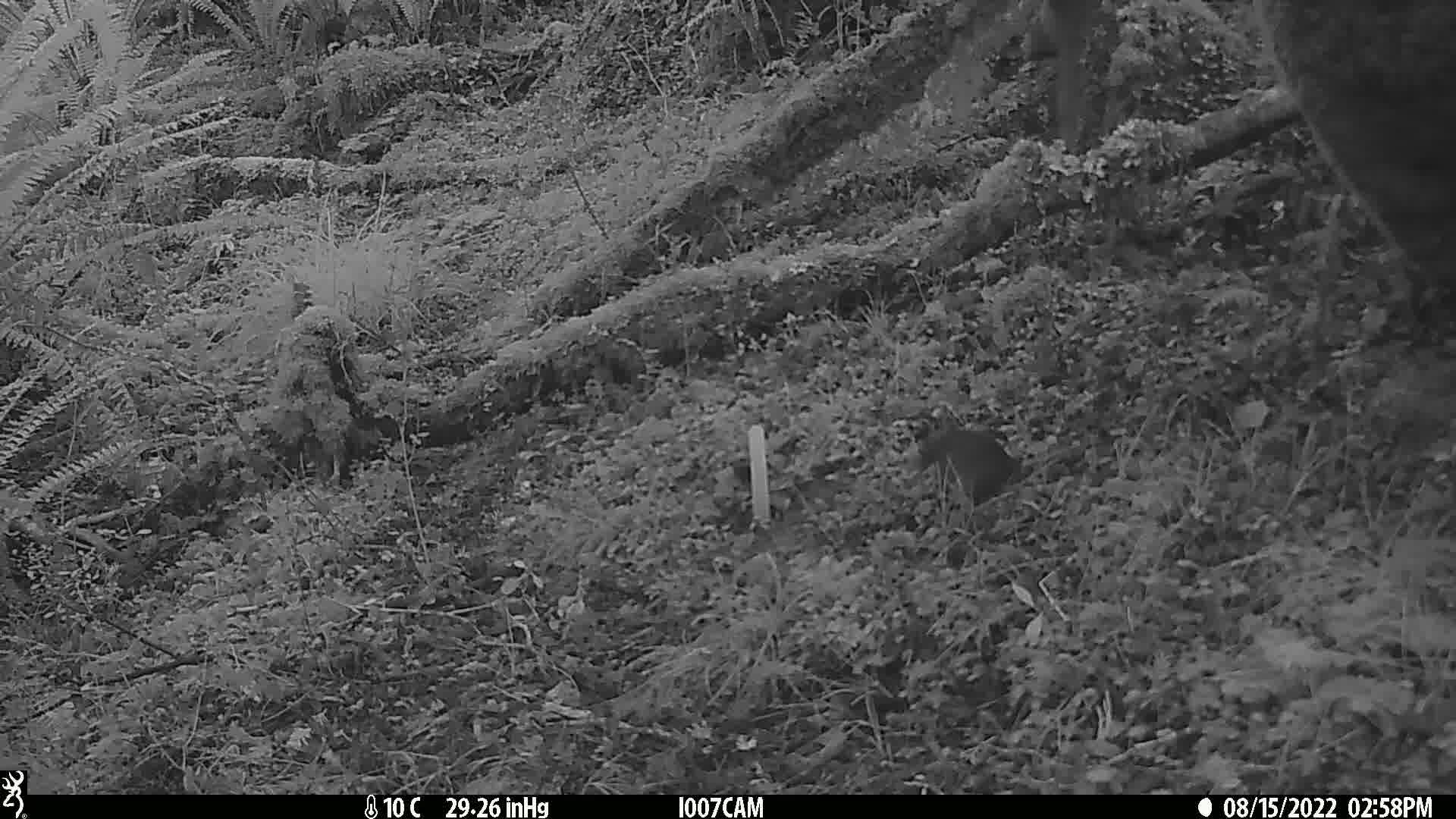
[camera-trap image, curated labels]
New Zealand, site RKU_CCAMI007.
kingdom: Animalia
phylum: Chordata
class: Mammalia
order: Rodentia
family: Muridae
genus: Rattus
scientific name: Rattus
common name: rat